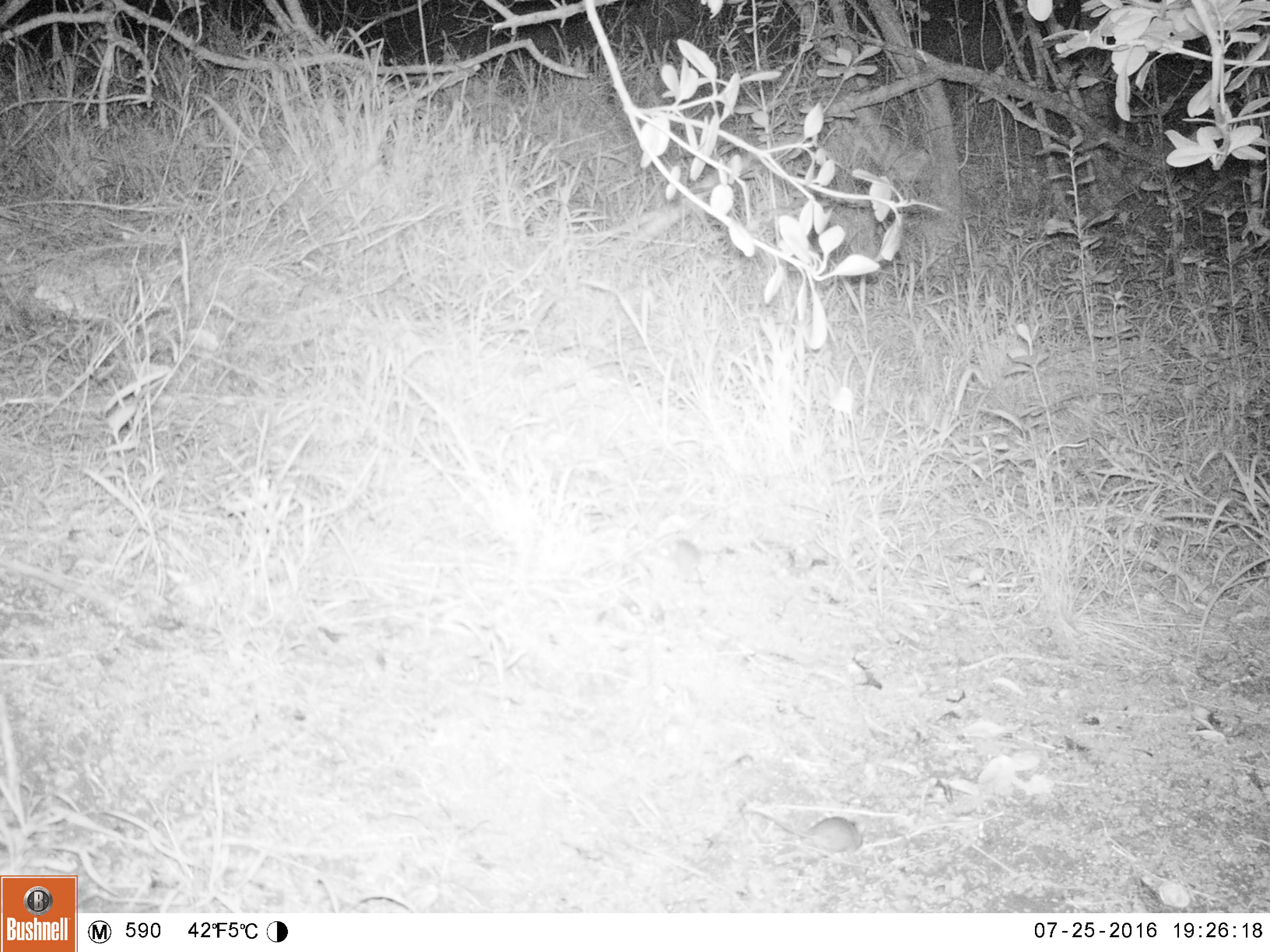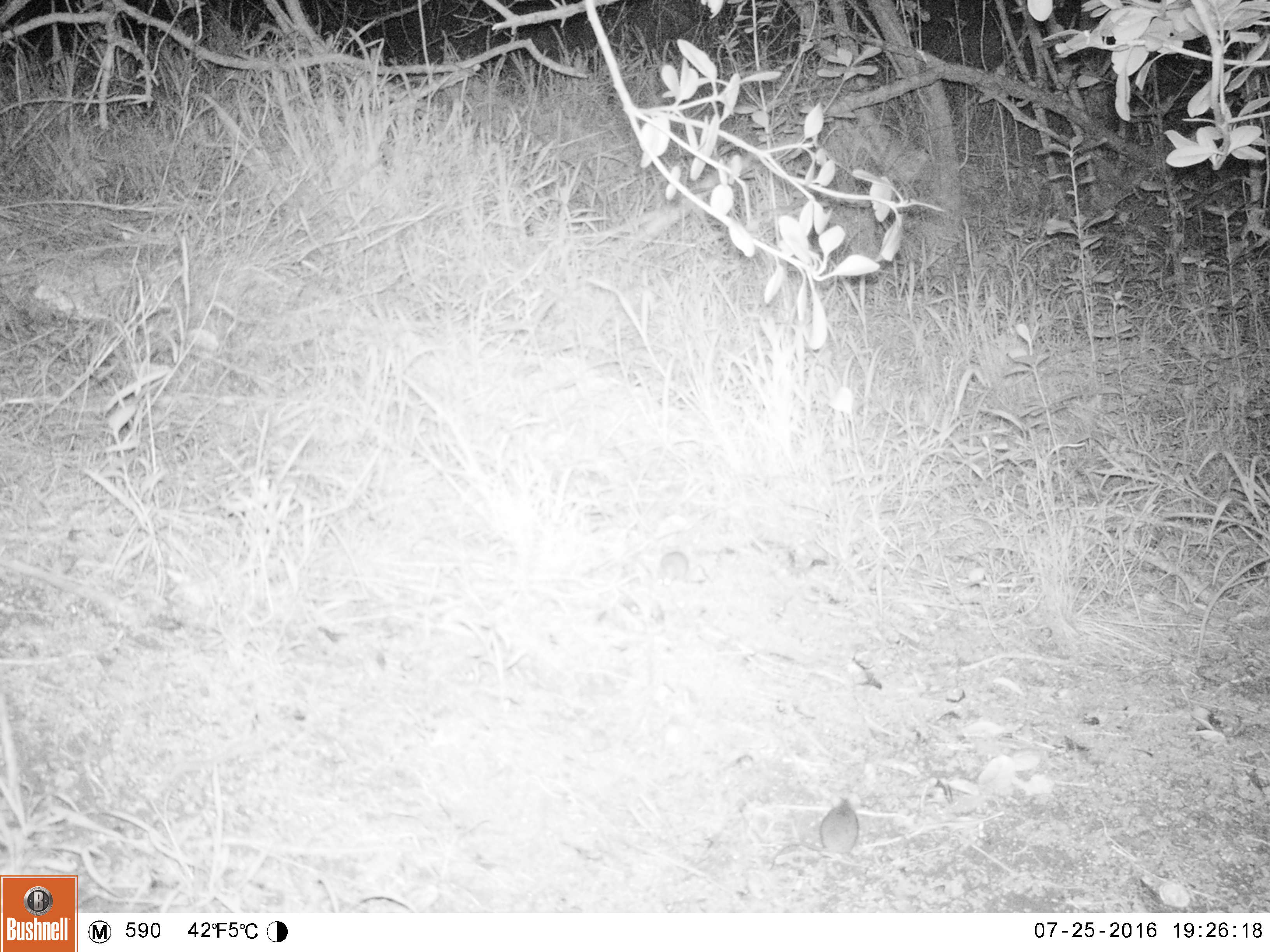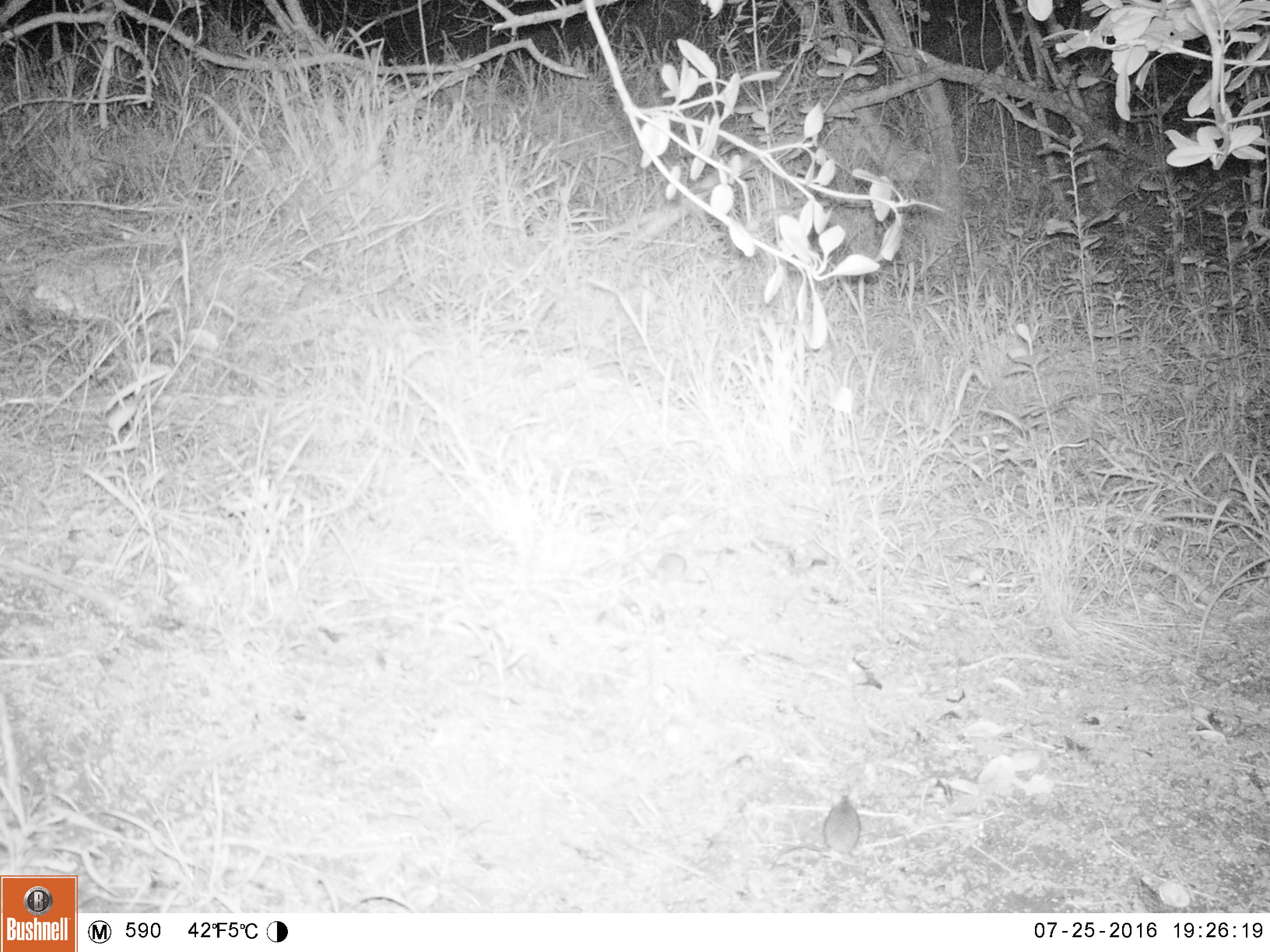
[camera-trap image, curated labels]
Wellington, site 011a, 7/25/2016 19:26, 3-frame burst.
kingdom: Animalia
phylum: Chordata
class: Mammalia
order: Rodentia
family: Muridae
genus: Mus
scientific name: Mus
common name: mouse